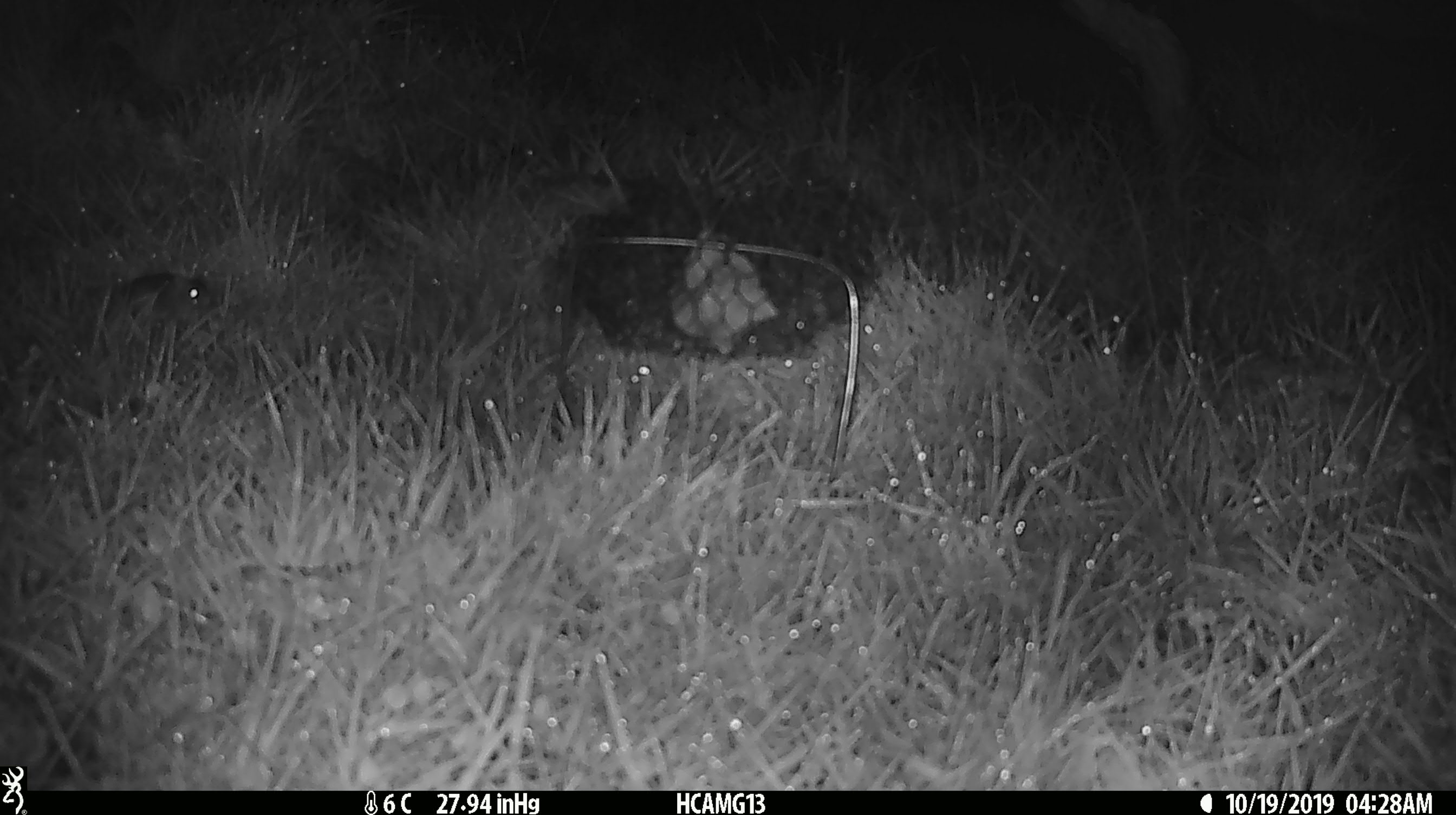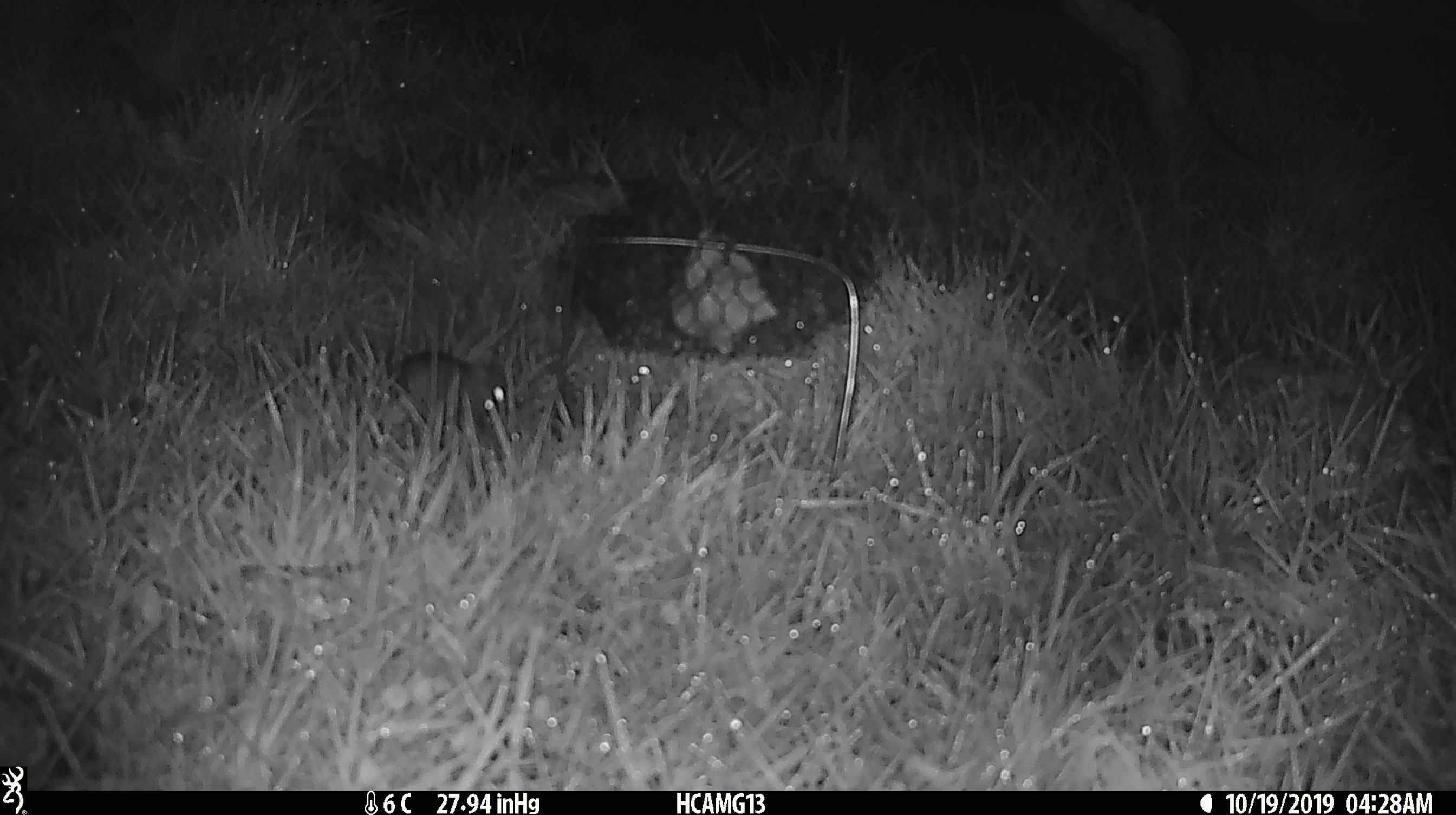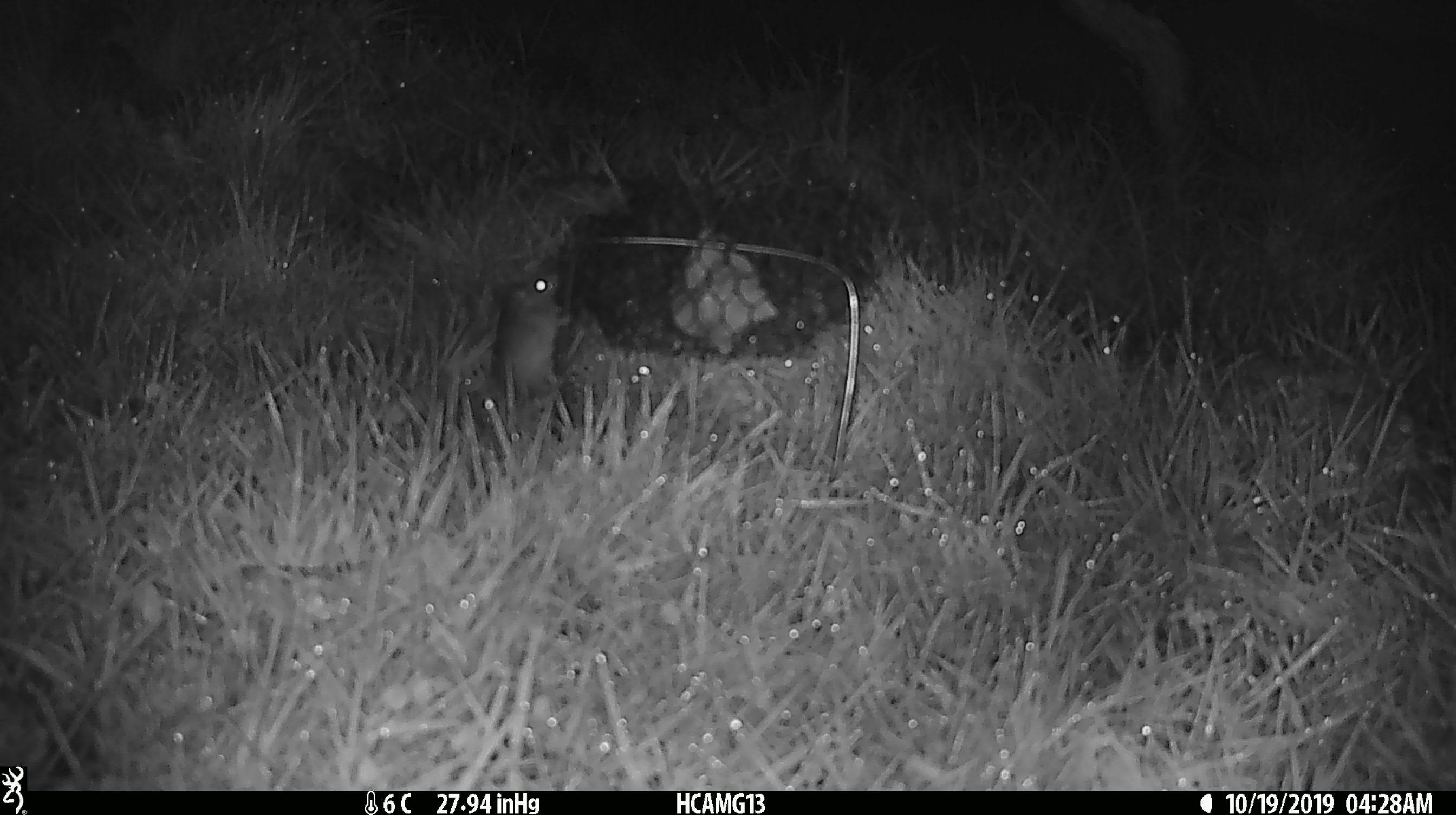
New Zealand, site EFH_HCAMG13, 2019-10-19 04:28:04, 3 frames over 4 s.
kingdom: Animalia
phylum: Chordata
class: Mammalia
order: Rodentia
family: Muridae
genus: Mus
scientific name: Mus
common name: mouse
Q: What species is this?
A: Mouse (Mus).